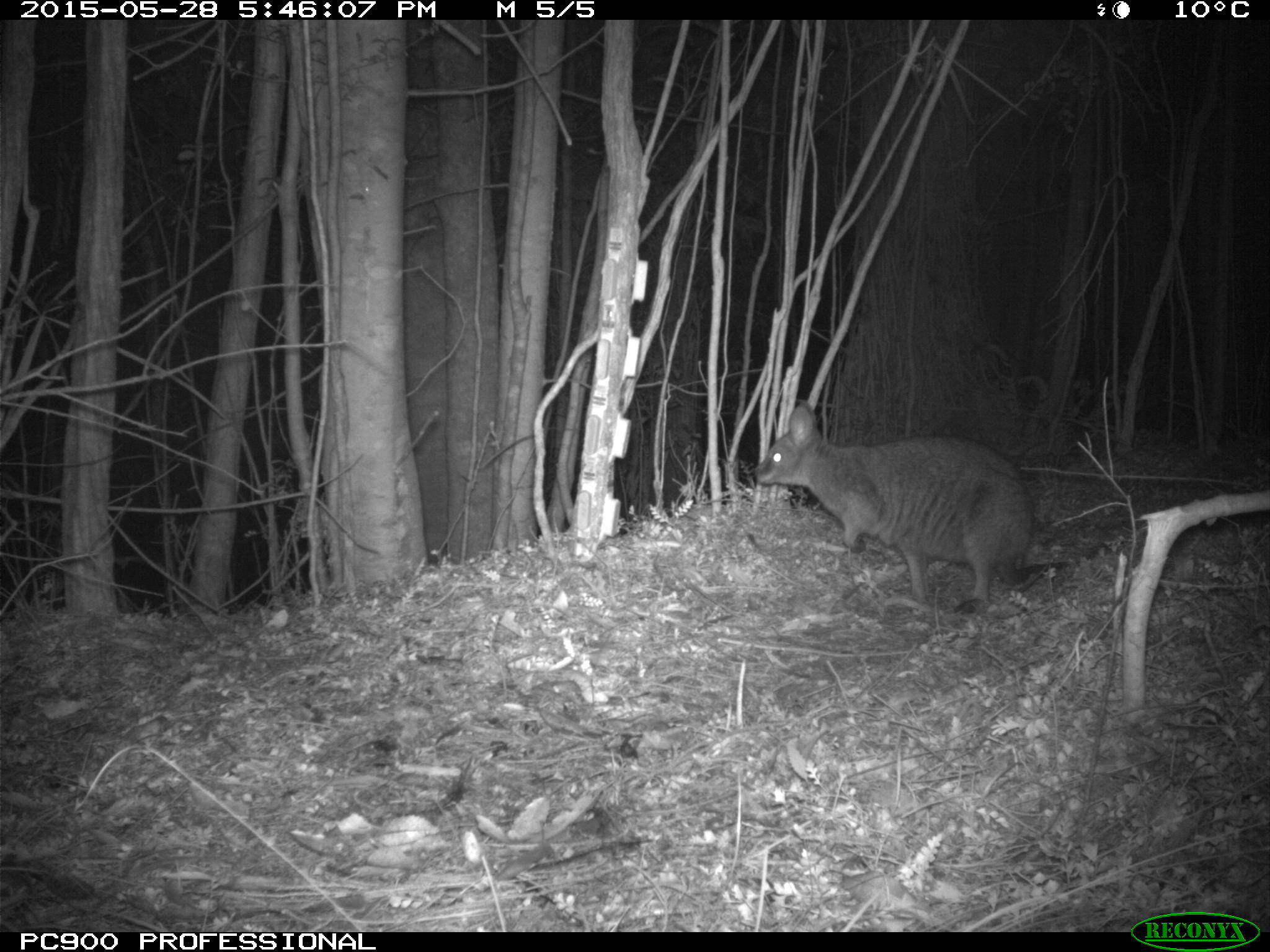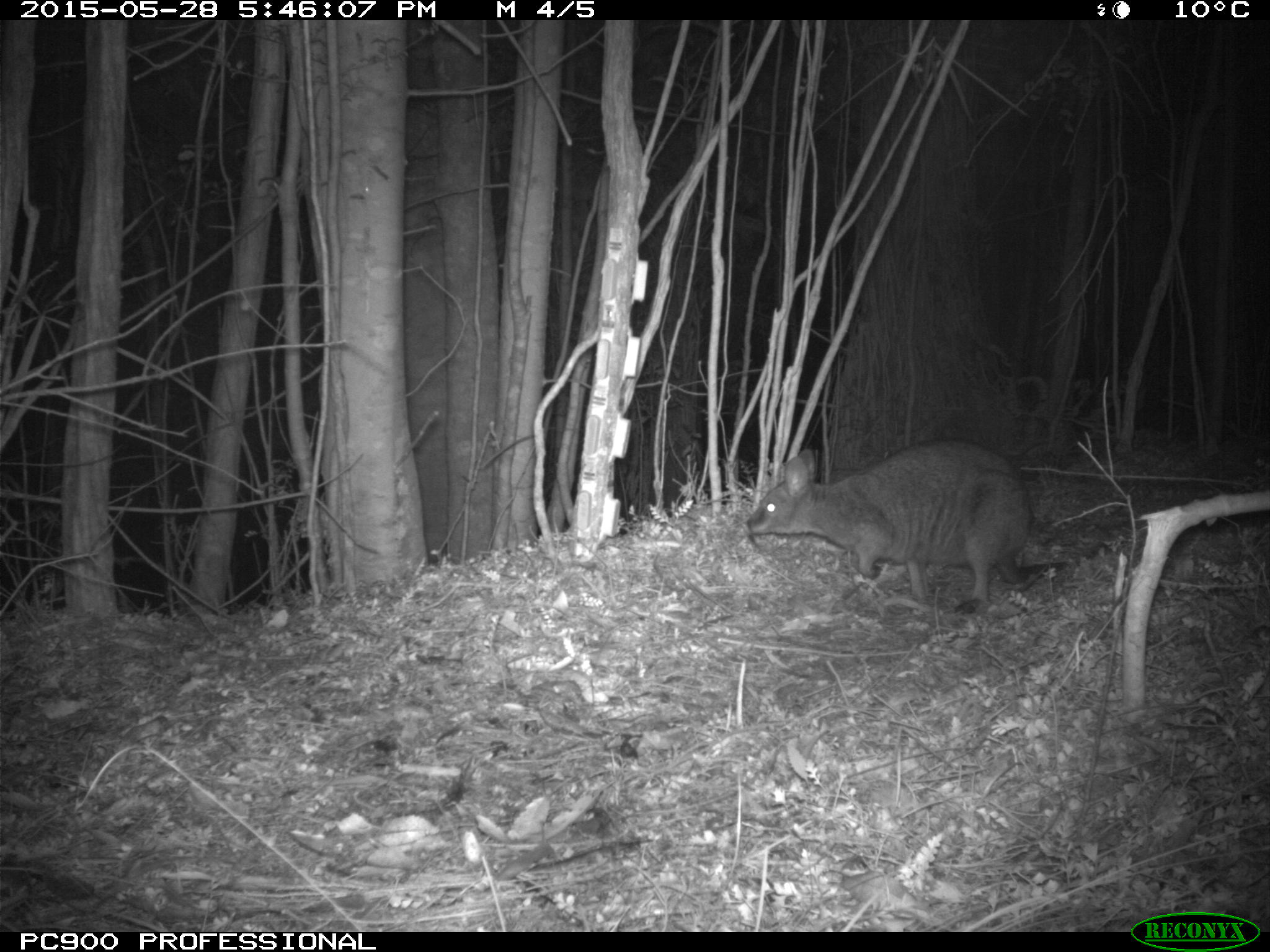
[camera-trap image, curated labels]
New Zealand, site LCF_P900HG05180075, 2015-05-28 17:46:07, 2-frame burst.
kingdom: Animalia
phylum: Chordata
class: Mammalia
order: Diprotodontia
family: Macropodidae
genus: Notamacropus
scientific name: Notamacropus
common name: wallaby